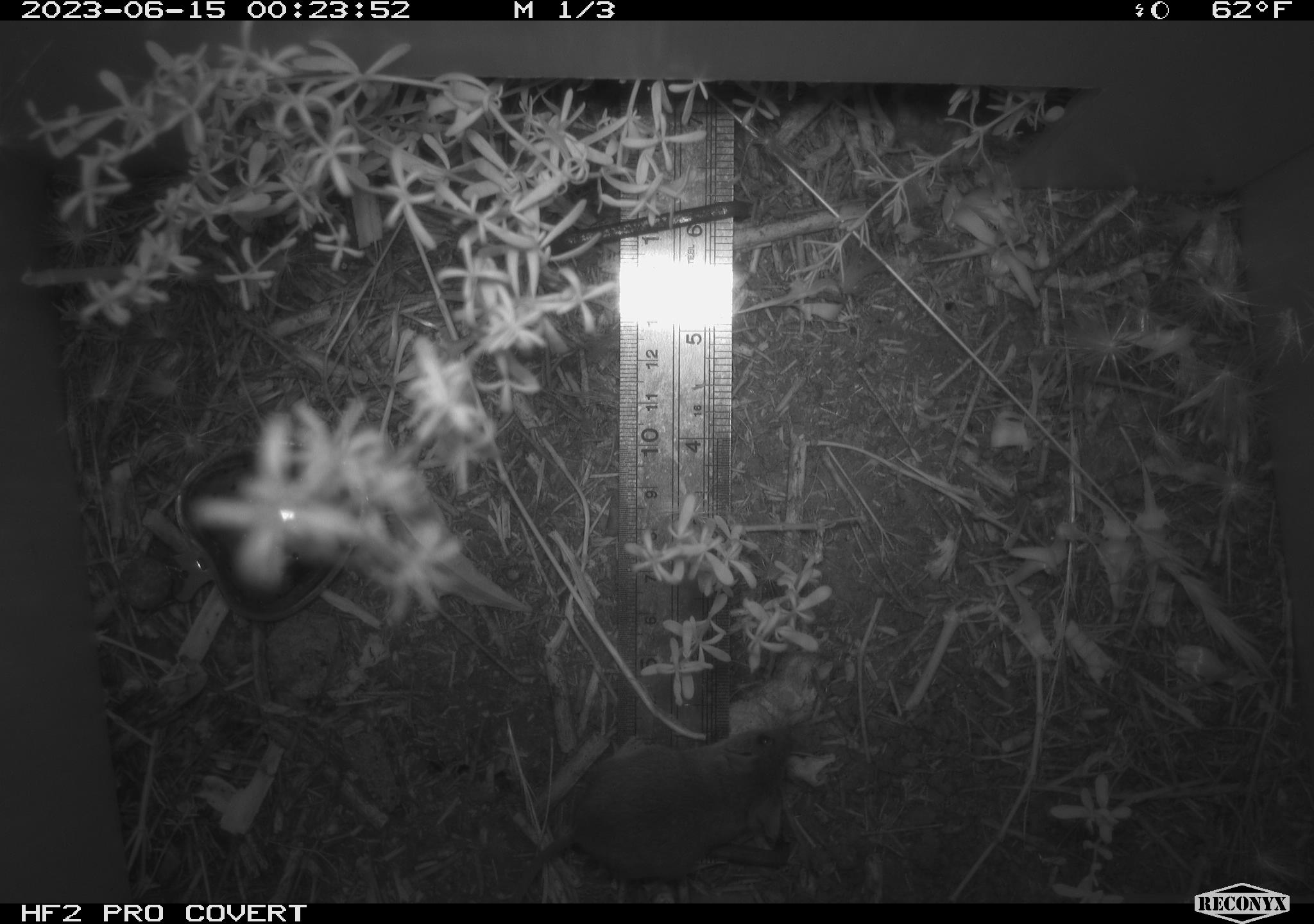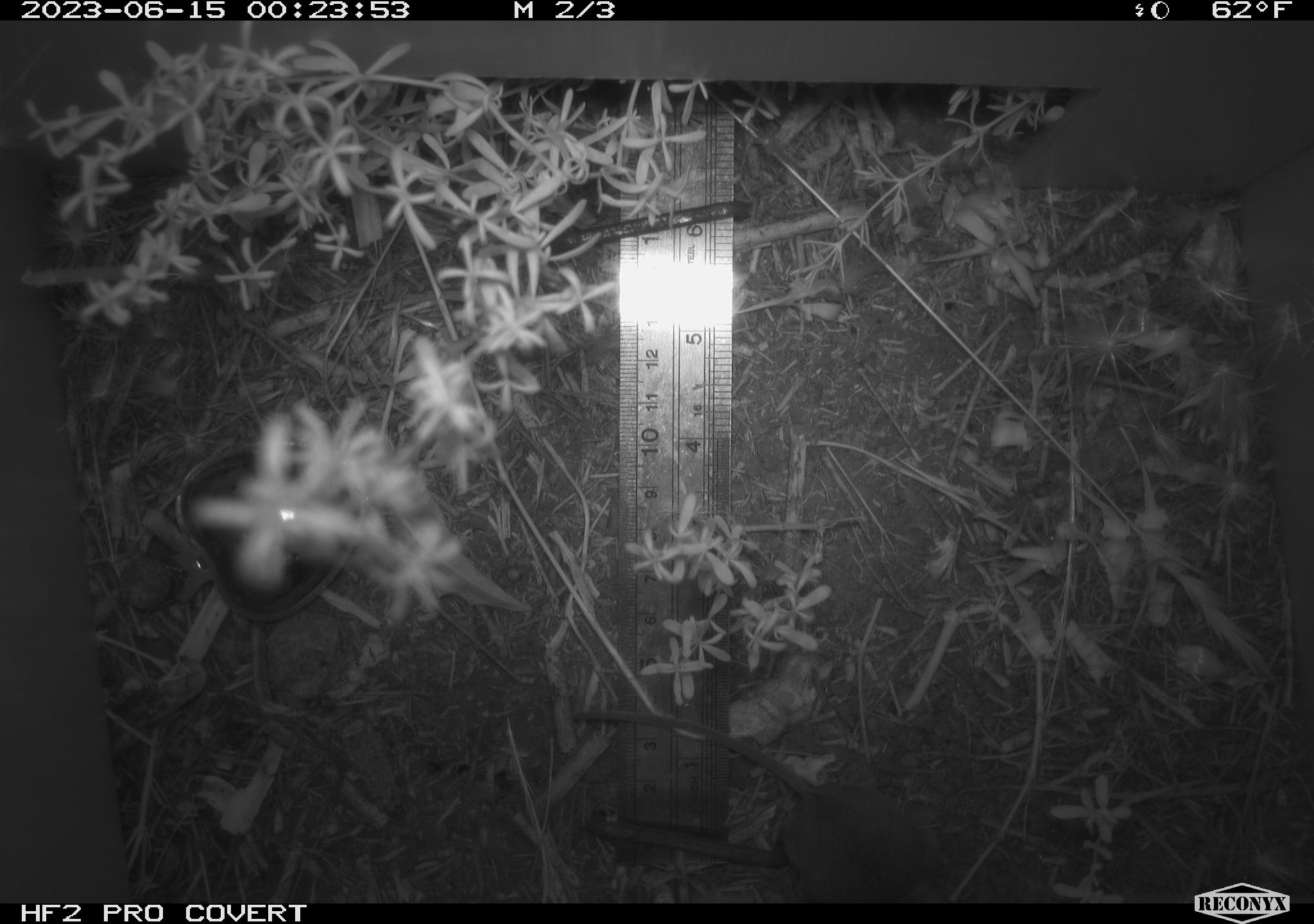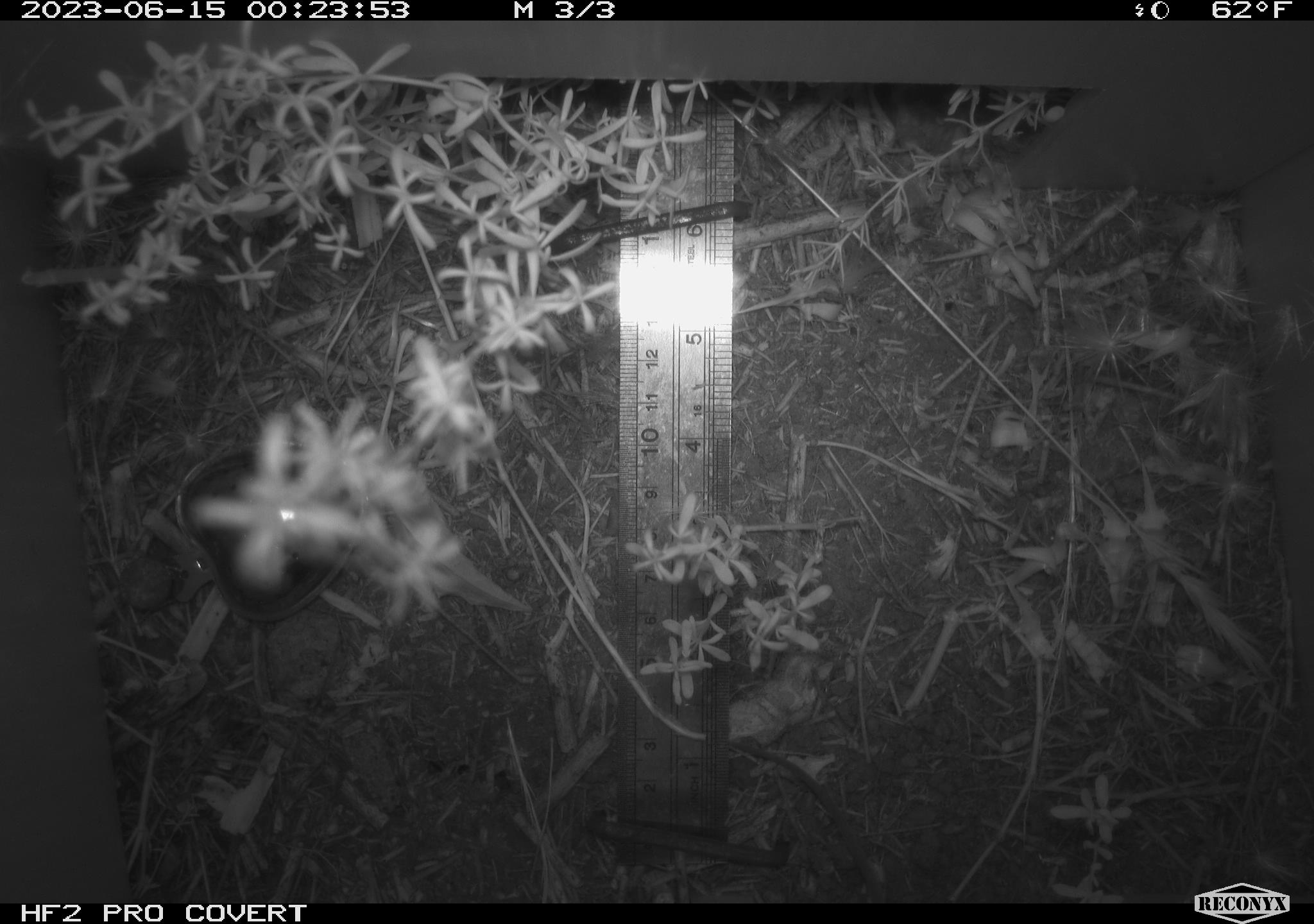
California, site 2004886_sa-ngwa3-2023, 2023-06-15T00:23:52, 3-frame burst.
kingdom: Animalia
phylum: Chordata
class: Mammalia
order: Rodentia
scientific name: Rodentia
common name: mouse species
Mouse species (Rodentia).